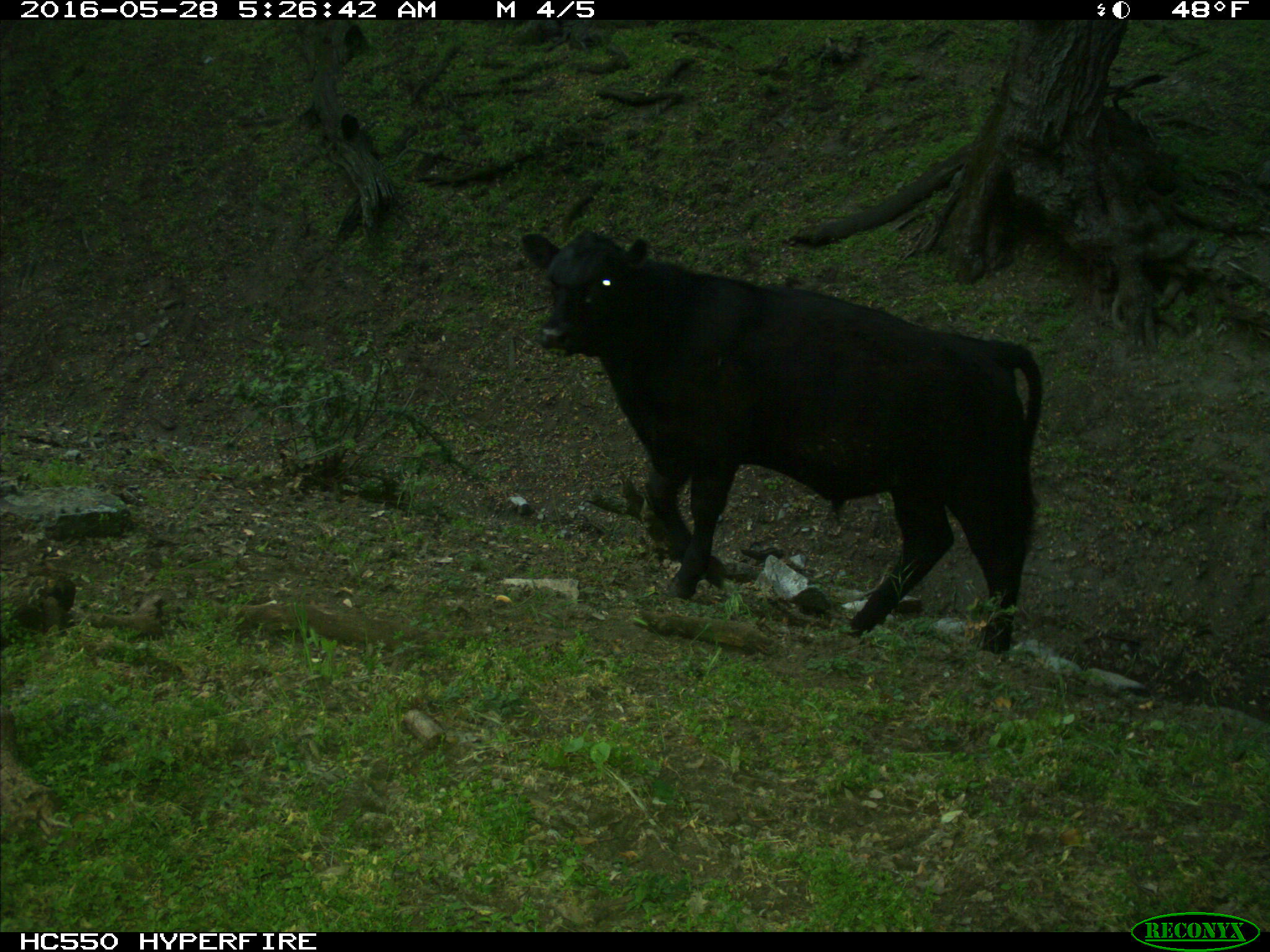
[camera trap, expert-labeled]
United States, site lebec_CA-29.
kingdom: Animalia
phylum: Chordata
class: Mammalia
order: Artiodactyla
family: Bovidae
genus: Bos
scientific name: Bos taurus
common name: domestic cow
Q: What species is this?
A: Bos taurus (domestic cow).